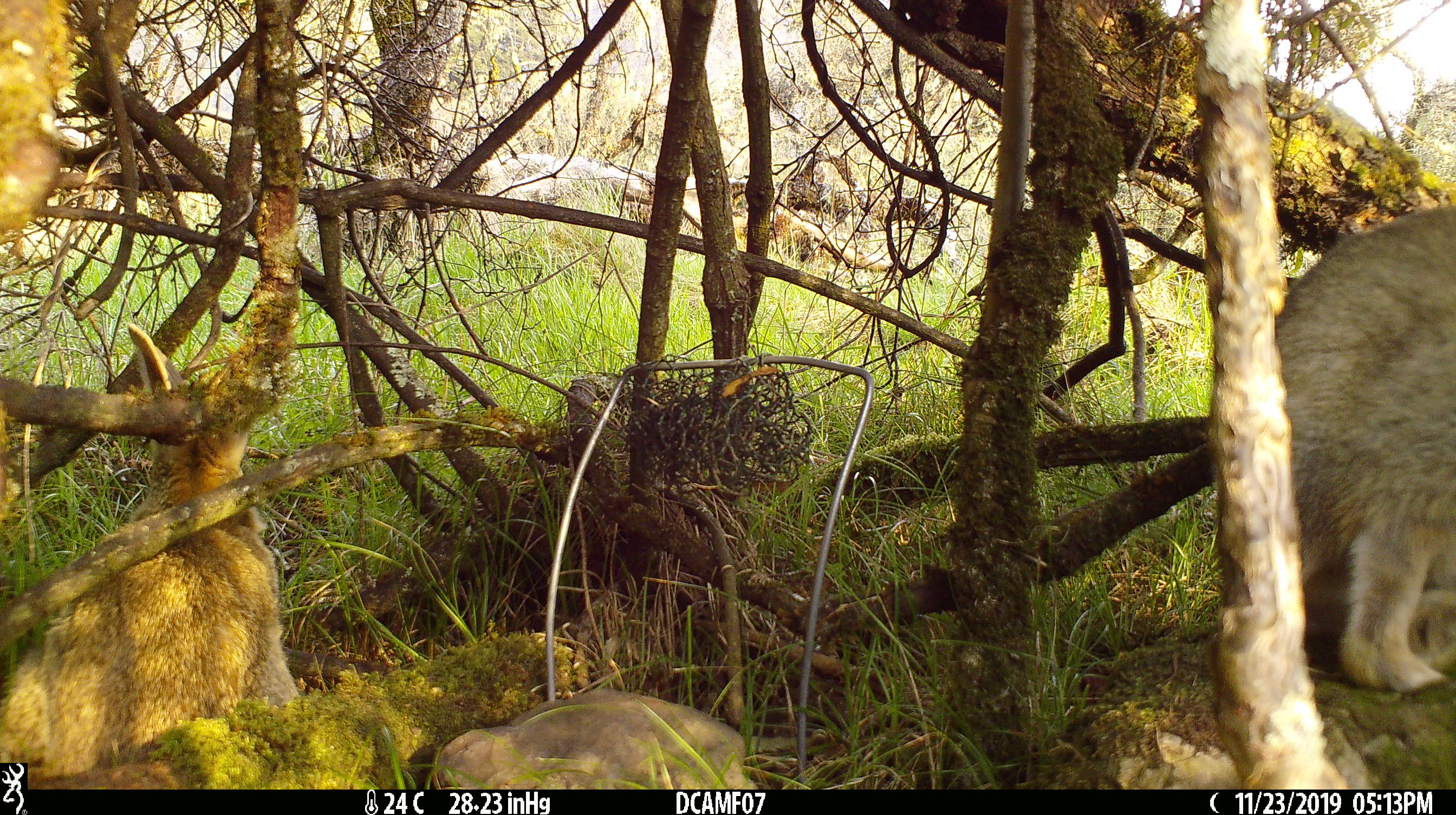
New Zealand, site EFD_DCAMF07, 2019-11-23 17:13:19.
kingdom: Animalia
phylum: Chordata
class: Mammalia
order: Lagomorpha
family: Leporidae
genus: Oryctolagus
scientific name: Oryctolagus cuniculus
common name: european rabbit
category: rabbit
Rabbit (european rabbit) (Oryctolagus cuniculus).